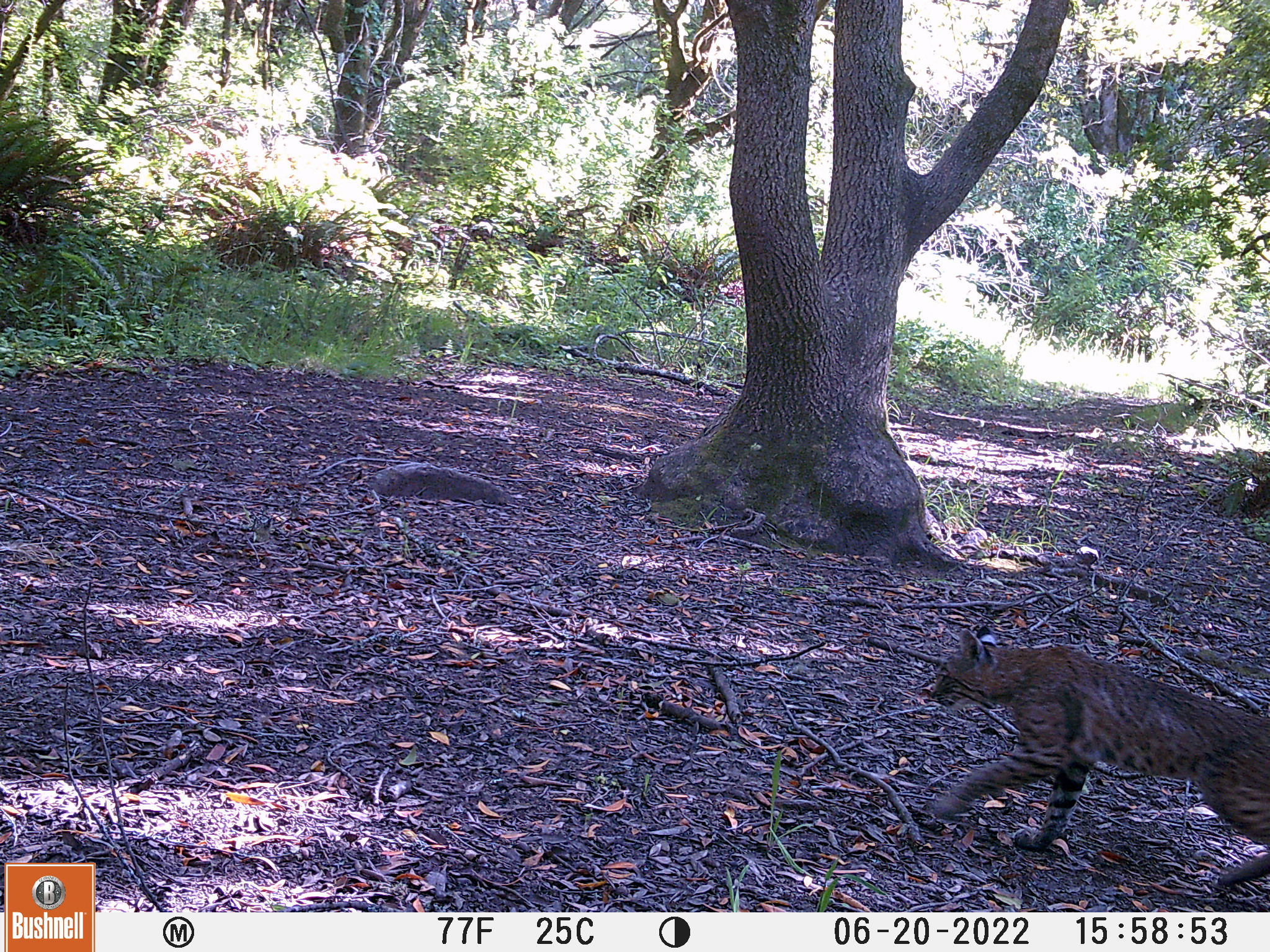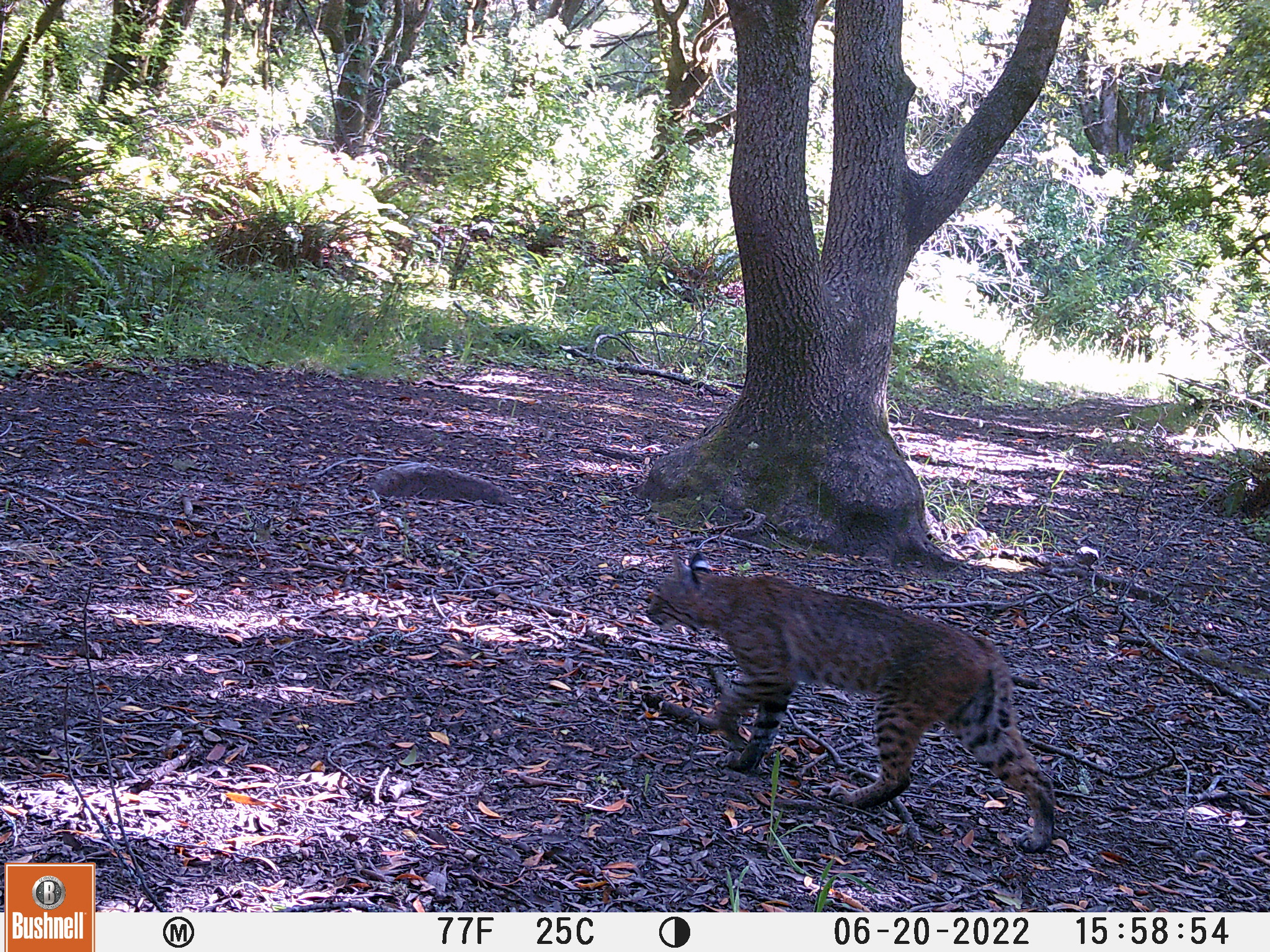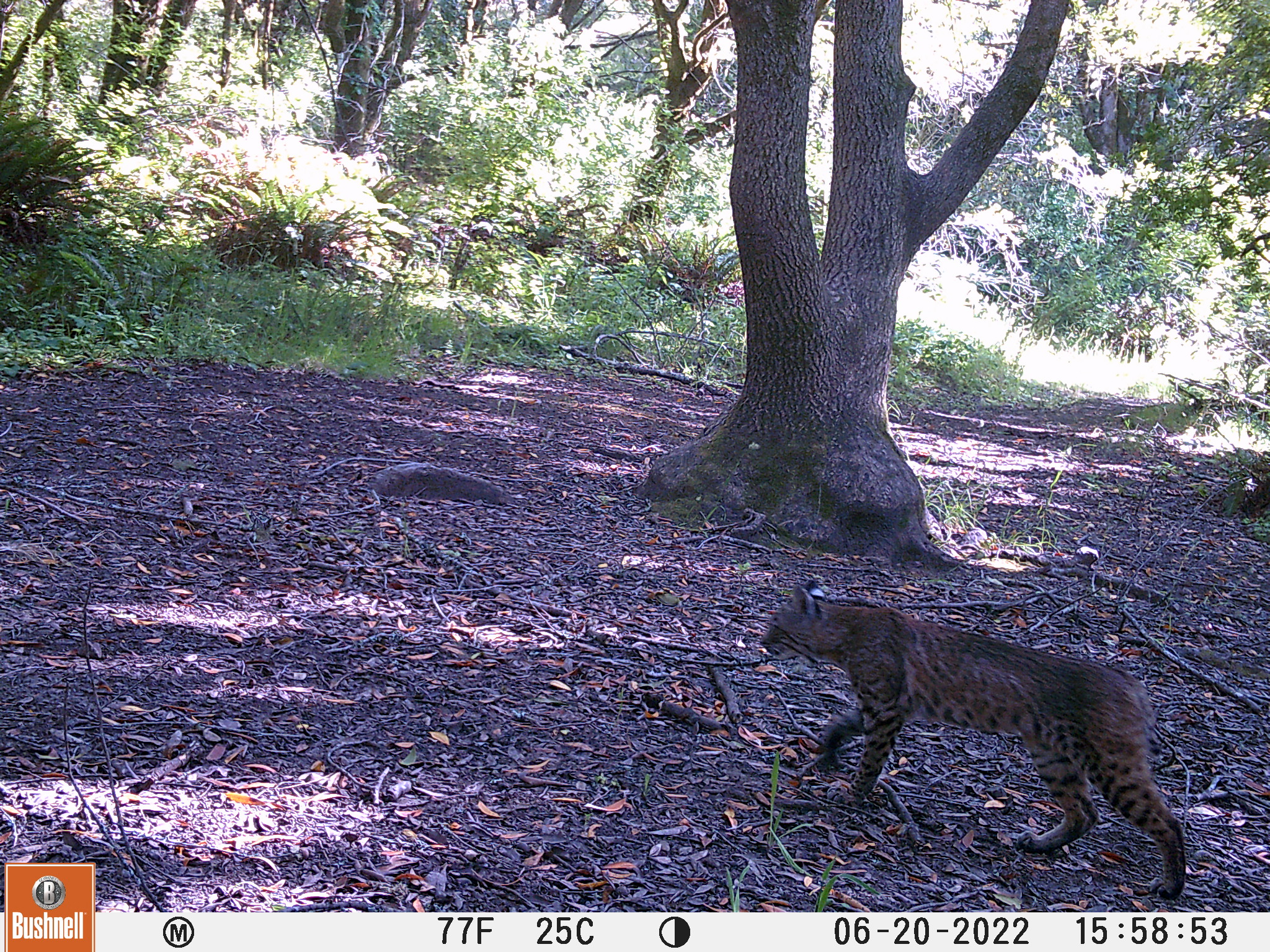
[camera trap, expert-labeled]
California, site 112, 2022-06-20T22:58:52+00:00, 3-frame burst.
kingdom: Animalia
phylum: Chordata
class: Mammalia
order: Carnivora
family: Felidae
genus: Lynx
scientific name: Lynx rufus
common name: bobcat